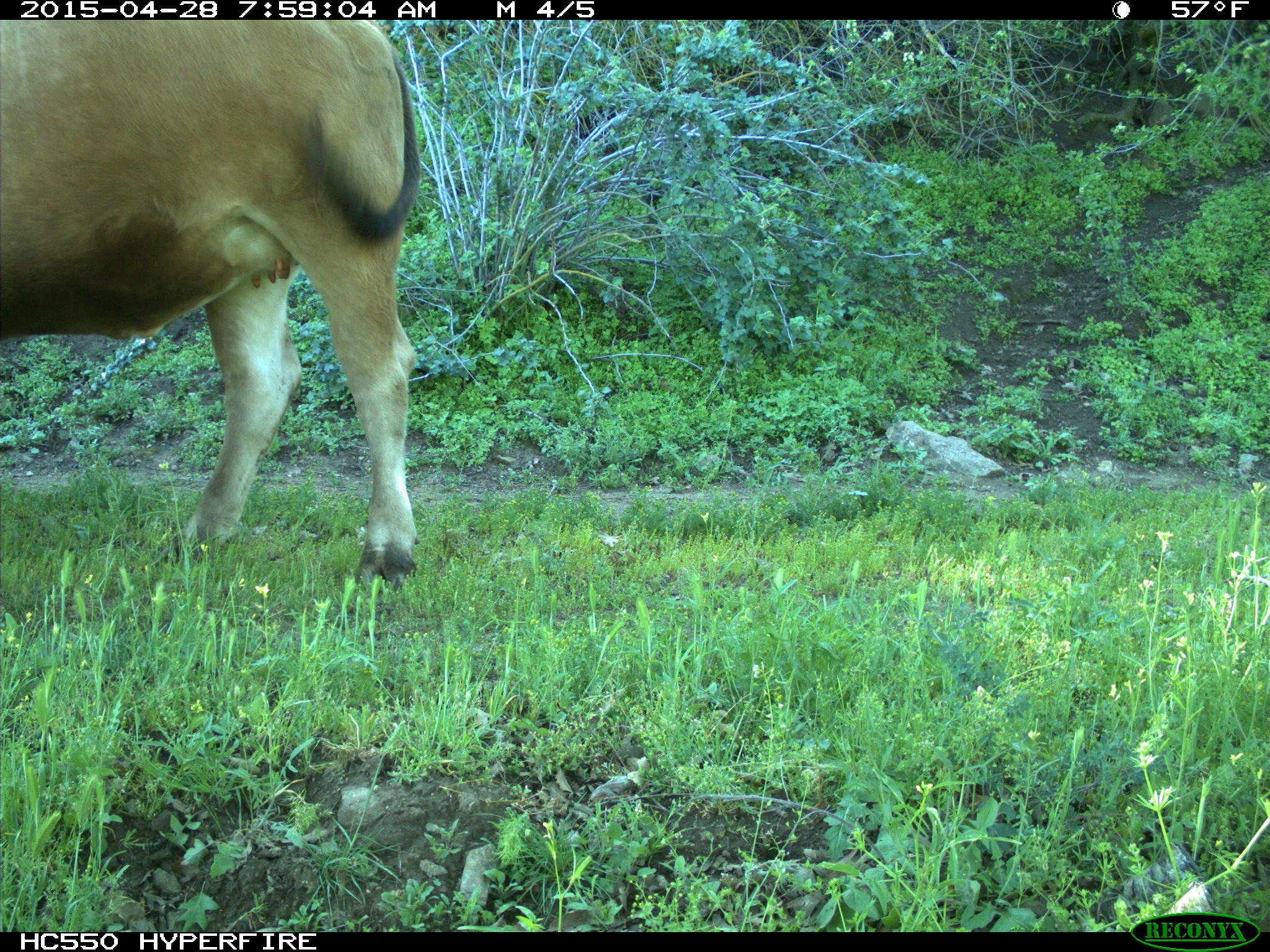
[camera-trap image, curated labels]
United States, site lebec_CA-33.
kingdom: Animalia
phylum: Chordata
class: Mammalia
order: Artiodactyla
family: Bovidae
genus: Bos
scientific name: Bos taurus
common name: domestic cow